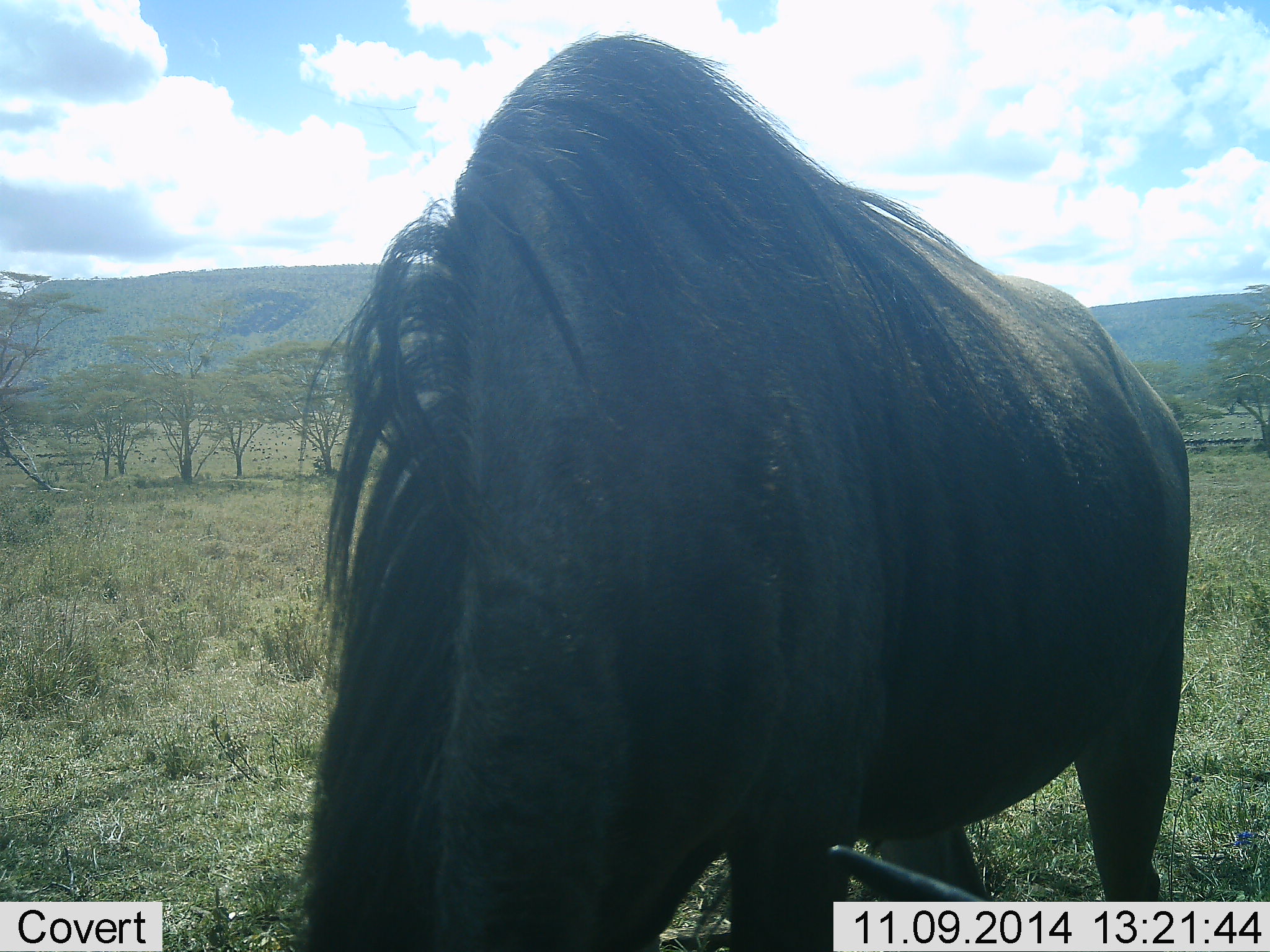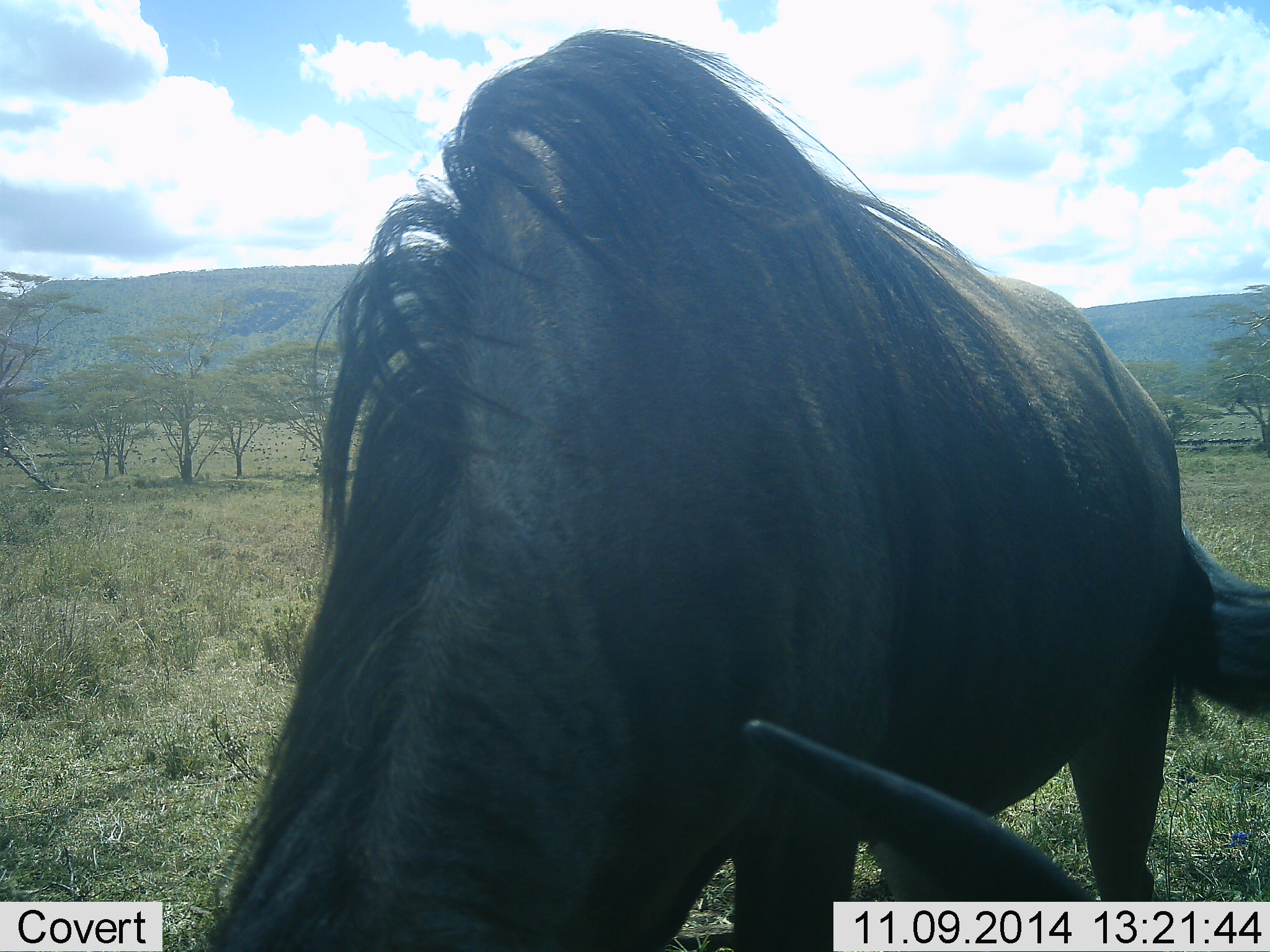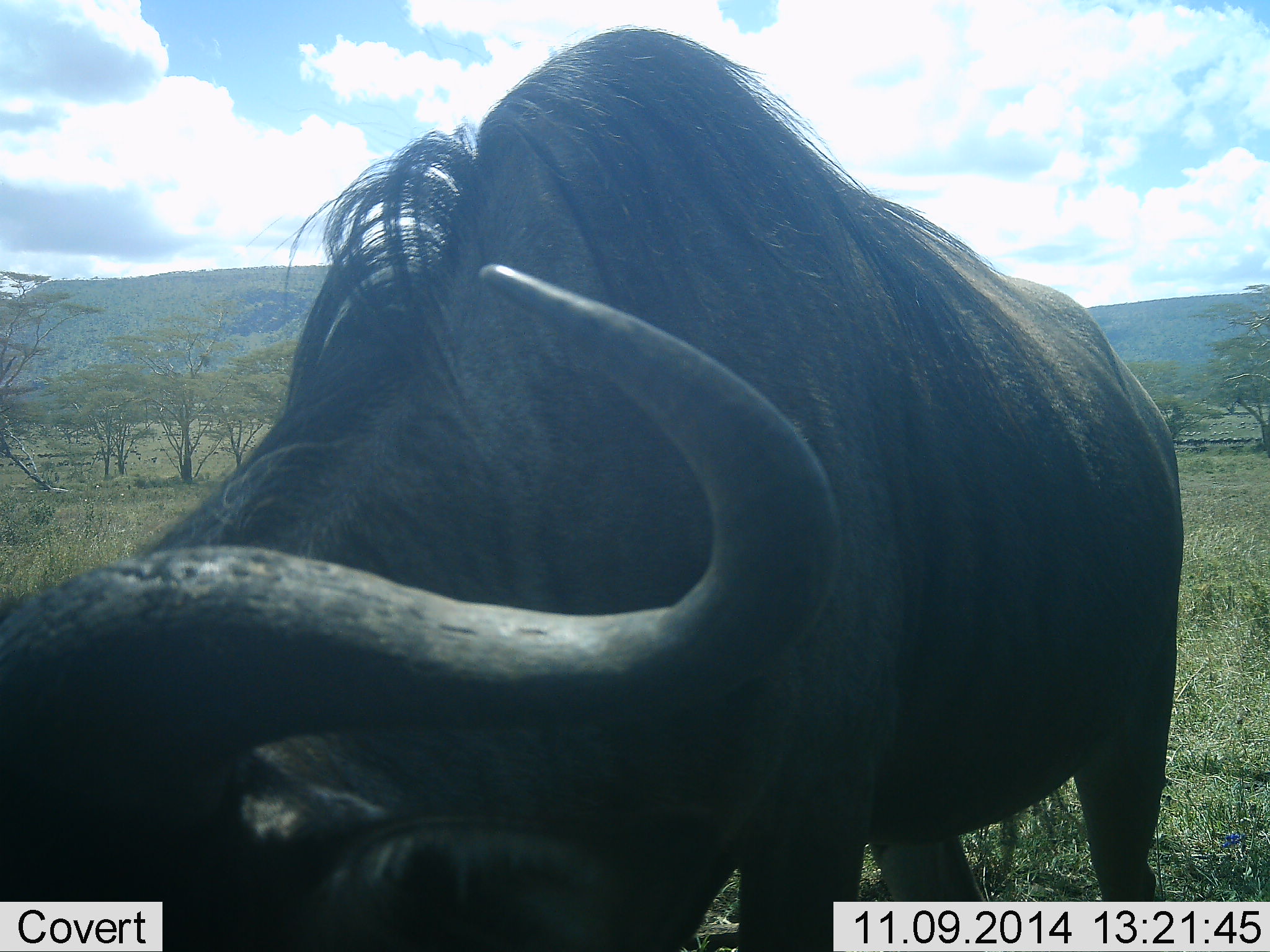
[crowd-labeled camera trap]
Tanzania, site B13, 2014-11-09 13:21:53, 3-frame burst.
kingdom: Animalia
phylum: Chordata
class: Mammalia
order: Artiodactyla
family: Bovidae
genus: Connochaetes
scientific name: Connochaetes taurinus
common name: blue wildebeest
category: wildebeest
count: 1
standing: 60%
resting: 10%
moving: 10%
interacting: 0%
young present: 0%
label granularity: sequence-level